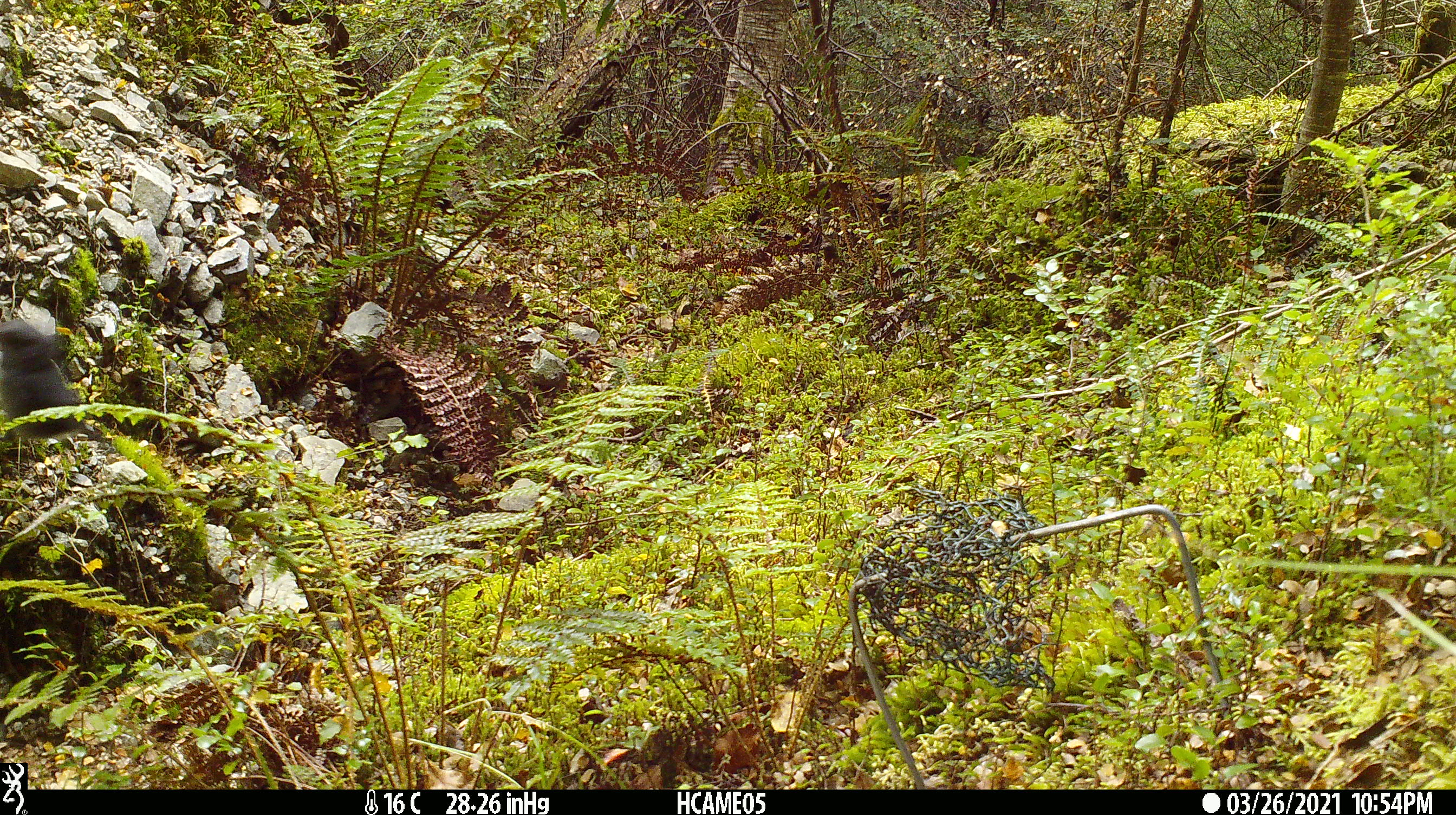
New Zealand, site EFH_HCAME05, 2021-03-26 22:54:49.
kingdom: Animalia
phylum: Chordata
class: Aves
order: Passeriformes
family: Petroicidae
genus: Petroica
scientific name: Petroica australis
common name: new zealand robin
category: robin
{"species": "robin (new zealand robin) (Petroica australis)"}